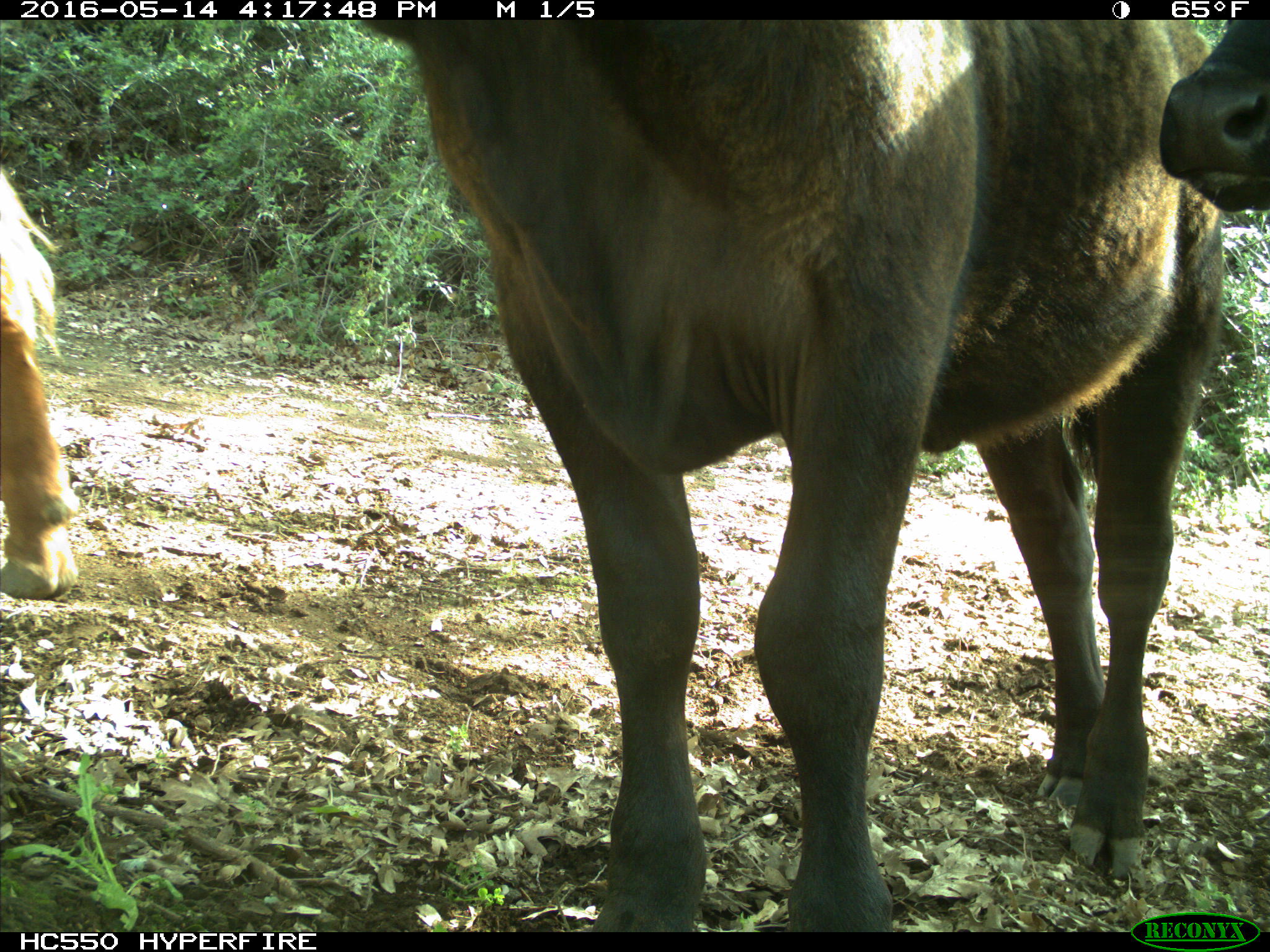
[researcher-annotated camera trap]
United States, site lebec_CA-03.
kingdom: Animalia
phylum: Chordata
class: Mammalia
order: Artiodactyla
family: Bovidae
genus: Bos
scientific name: Bos taurus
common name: domestic cow